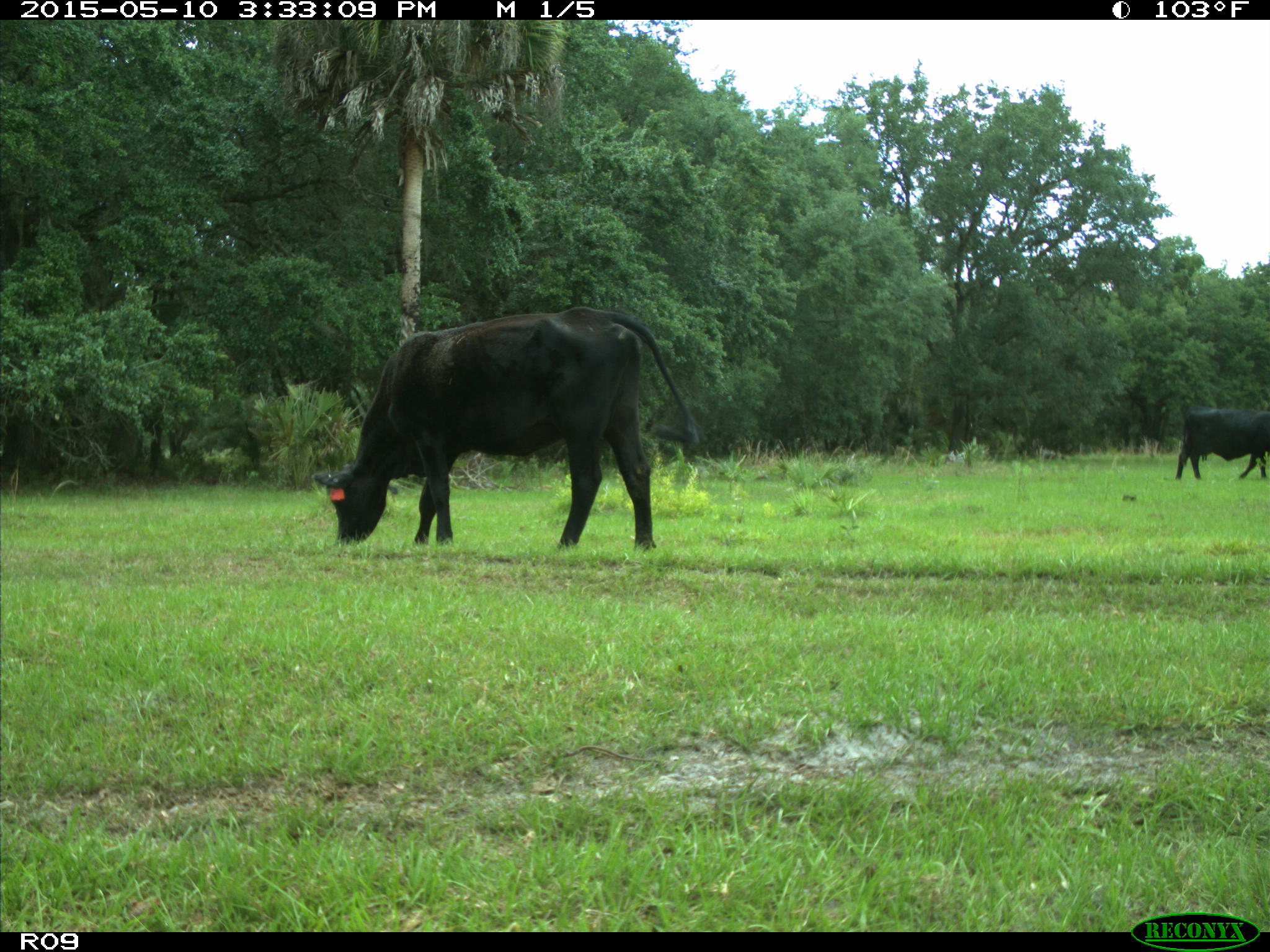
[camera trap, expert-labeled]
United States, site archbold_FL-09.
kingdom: Animalia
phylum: Chordata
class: Mammalia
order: Artiodactyla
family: Bovidae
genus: Bos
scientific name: Bos taurus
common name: domestic cow